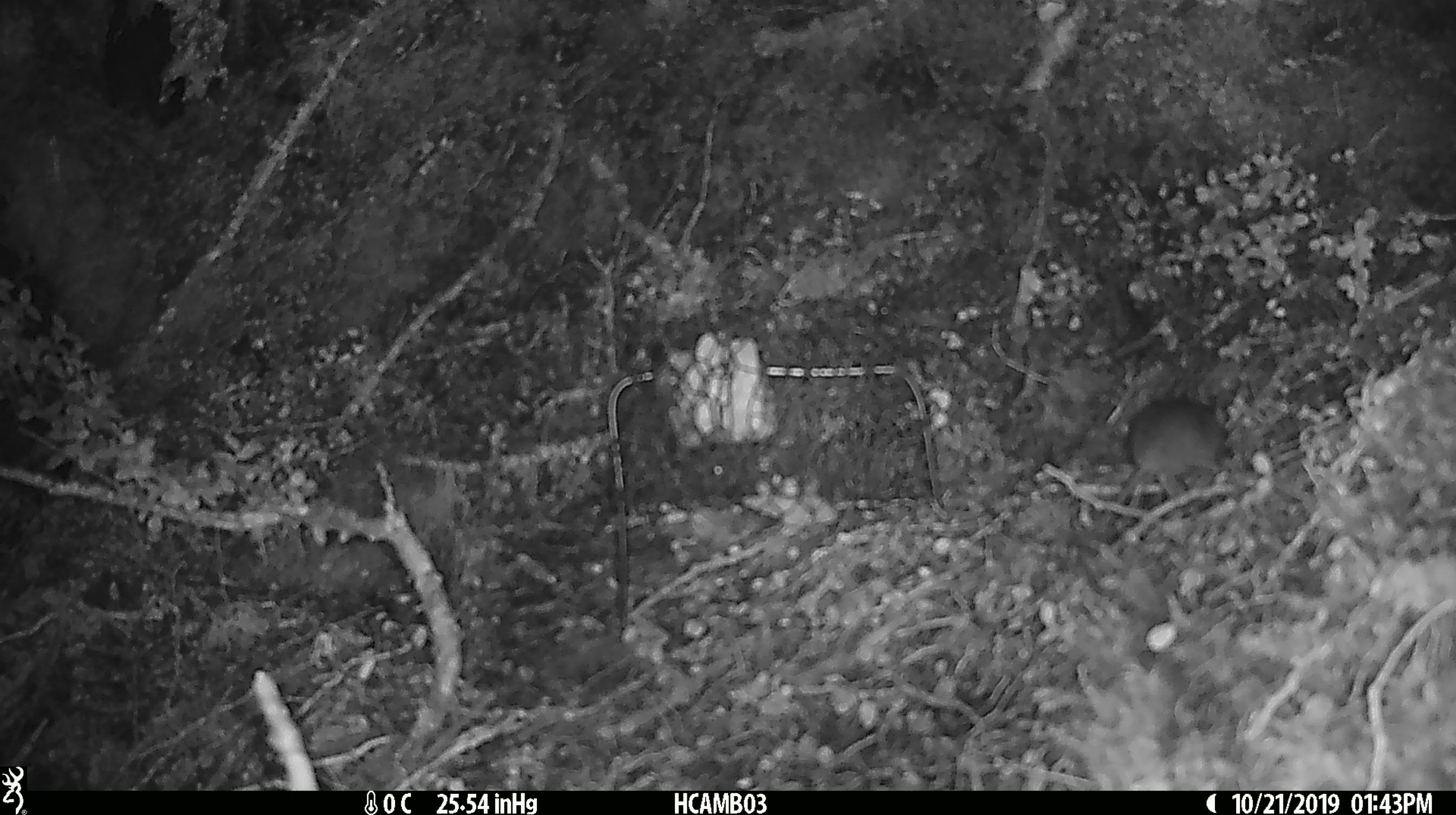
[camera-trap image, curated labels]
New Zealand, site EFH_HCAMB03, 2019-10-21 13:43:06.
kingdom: Animalia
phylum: Chordata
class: Mammalia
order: Rodentia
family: Muridae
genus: Mus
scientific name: Mus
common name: mouse